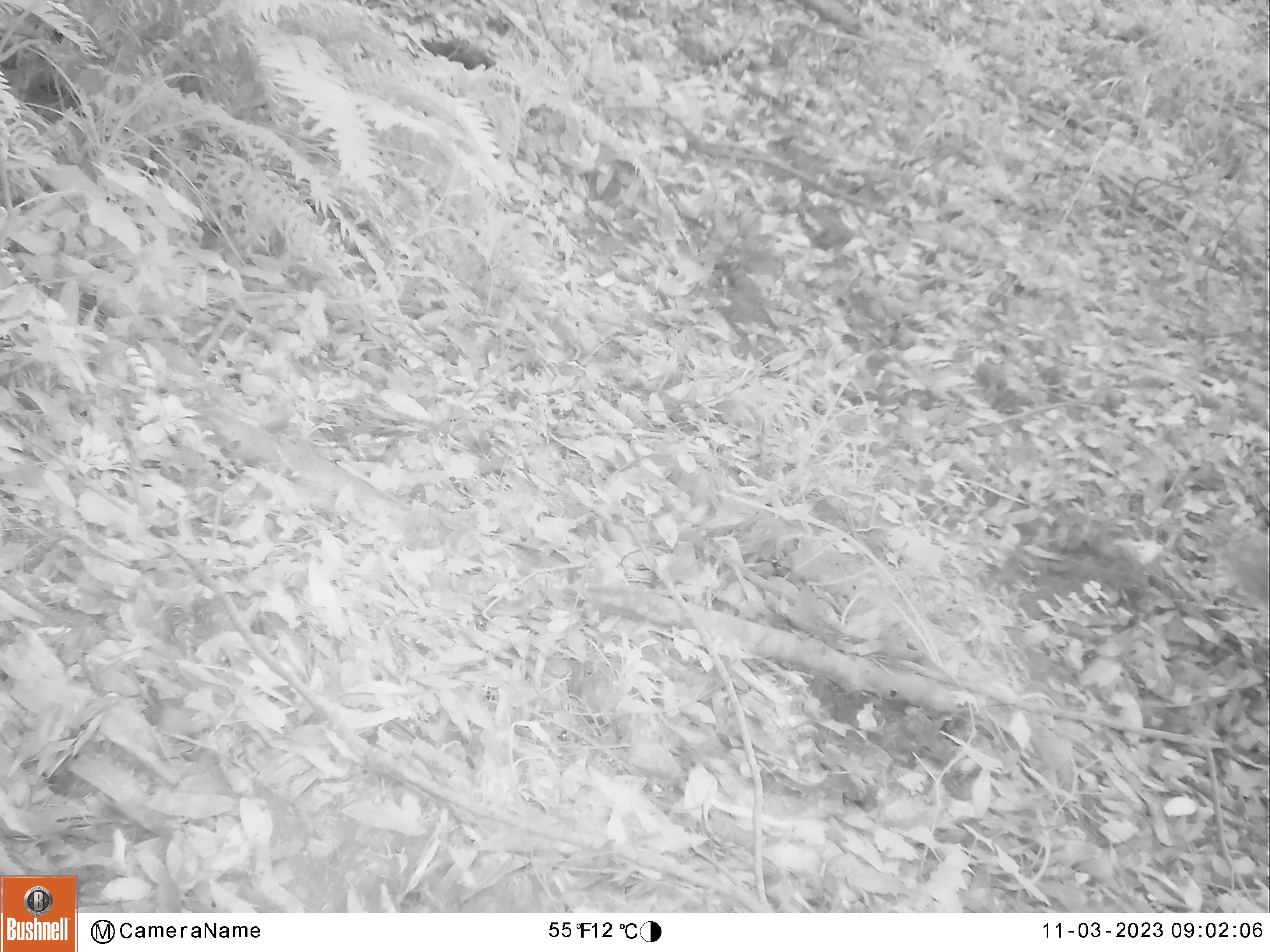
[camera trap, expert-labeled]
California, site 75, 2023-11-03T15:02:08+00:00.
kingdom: Animalia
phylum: Chordata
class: Mammalia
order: Rodentia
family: Sciuridae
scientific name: Sciuridae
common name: squirrel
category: unknown squirrel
Unknown squirrel (squirrel) (Sciuridae).